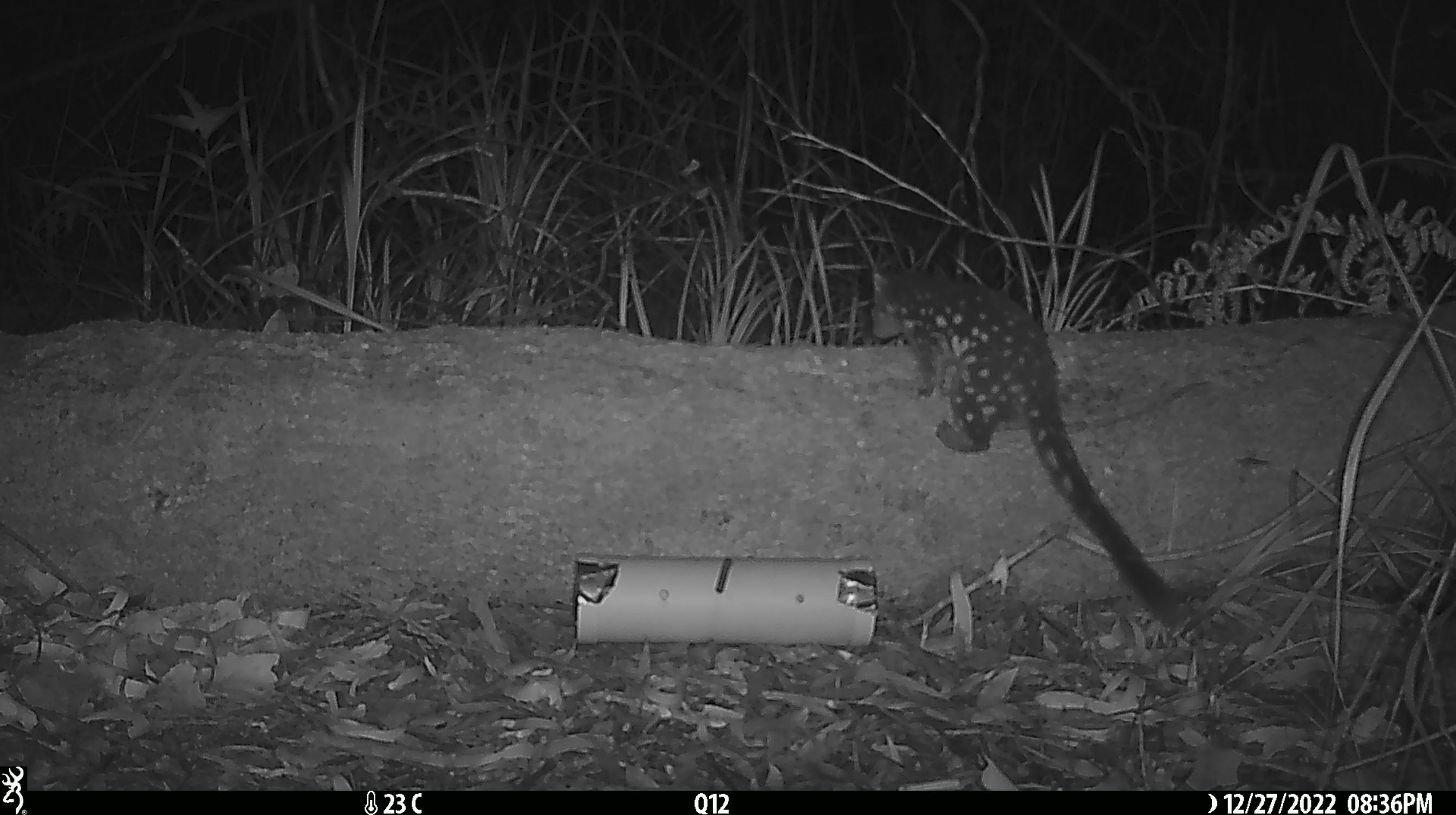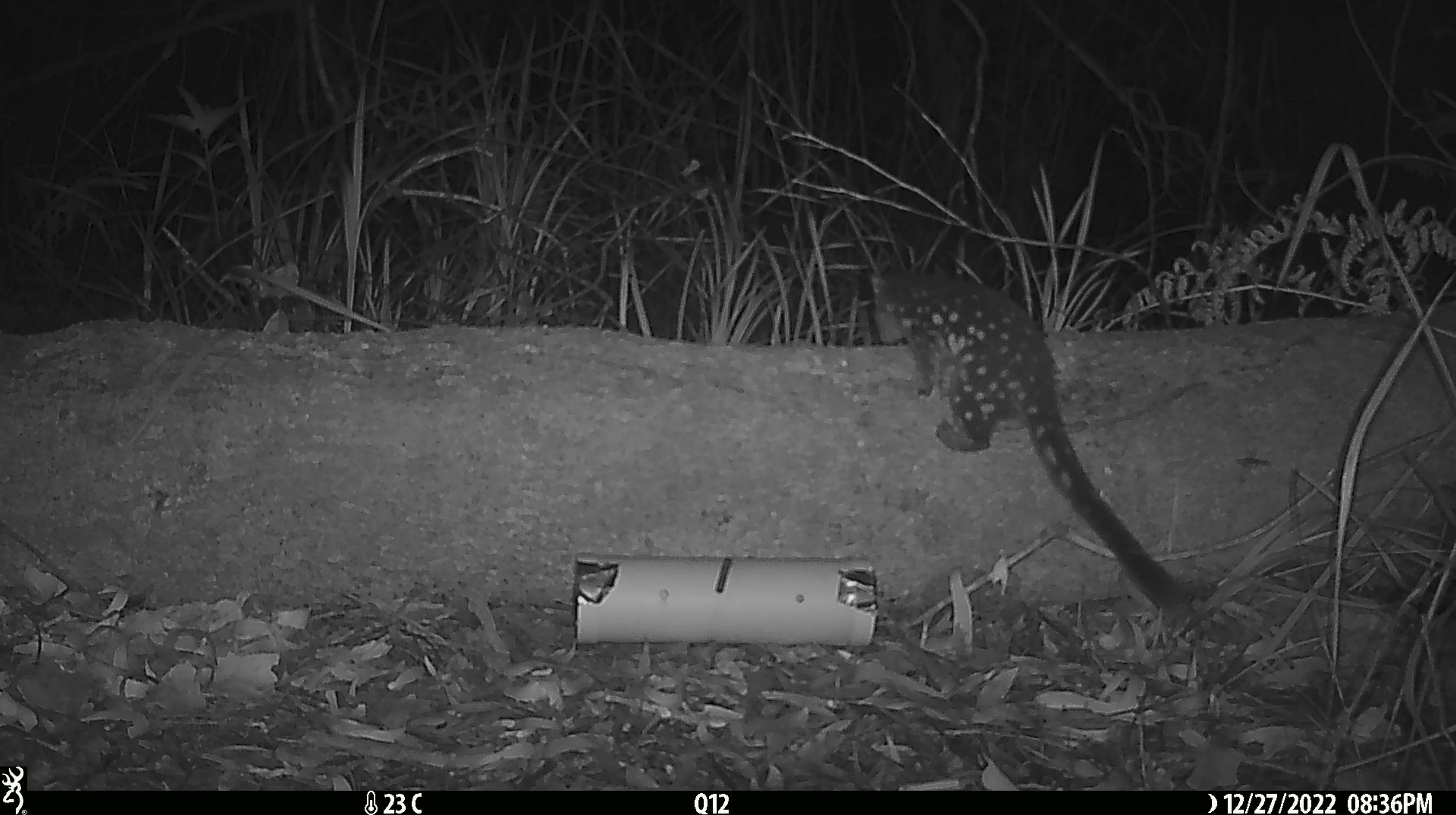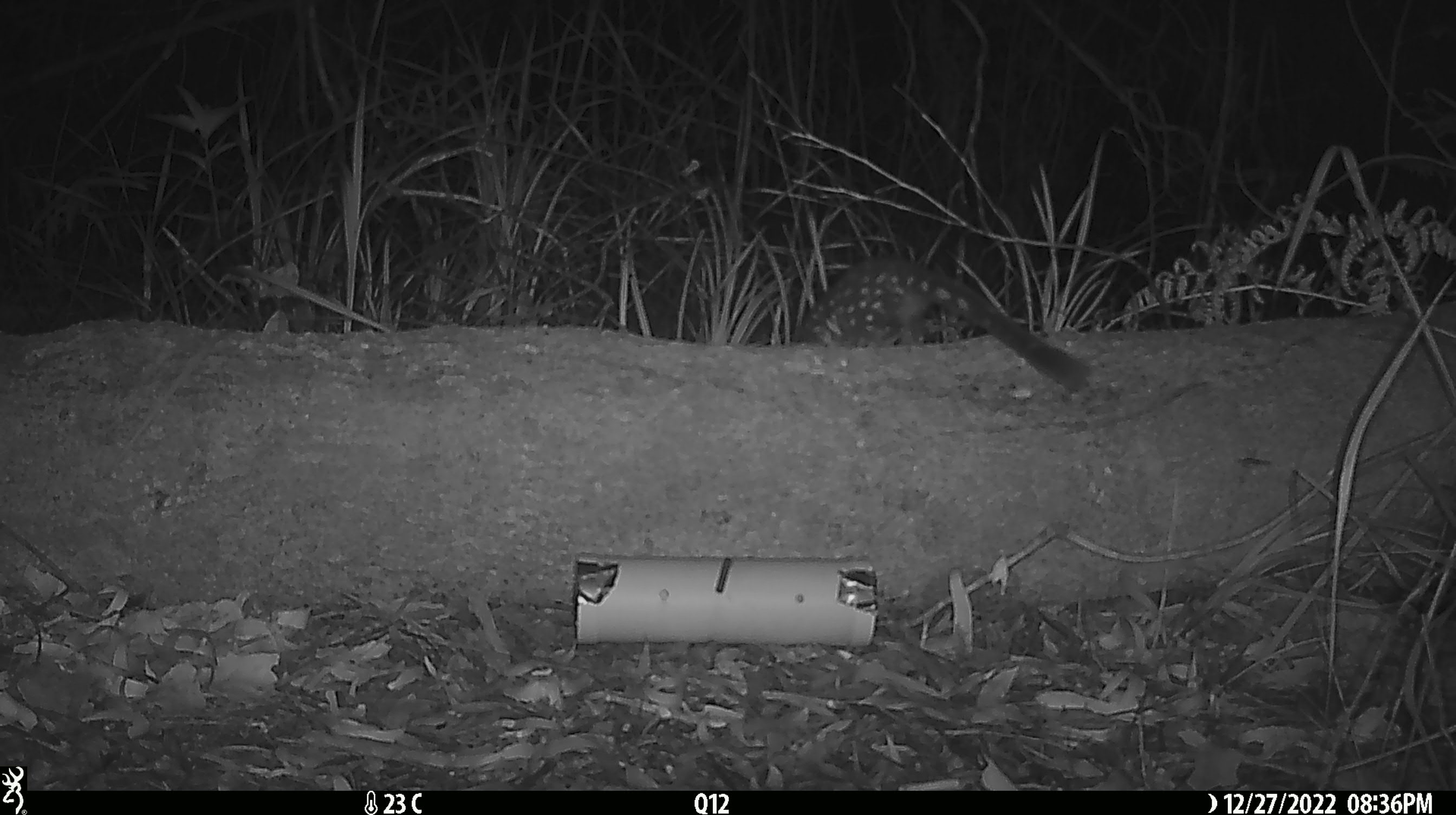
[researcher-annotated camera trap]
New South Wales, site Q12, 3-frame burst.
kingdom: Animalia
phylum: Chordata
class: Mammalia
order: Dasyuromorphia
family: Dasyuridae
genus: Dasyurus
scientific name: Dasyurus maculatus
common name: spotted-tailed quoll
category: quoll